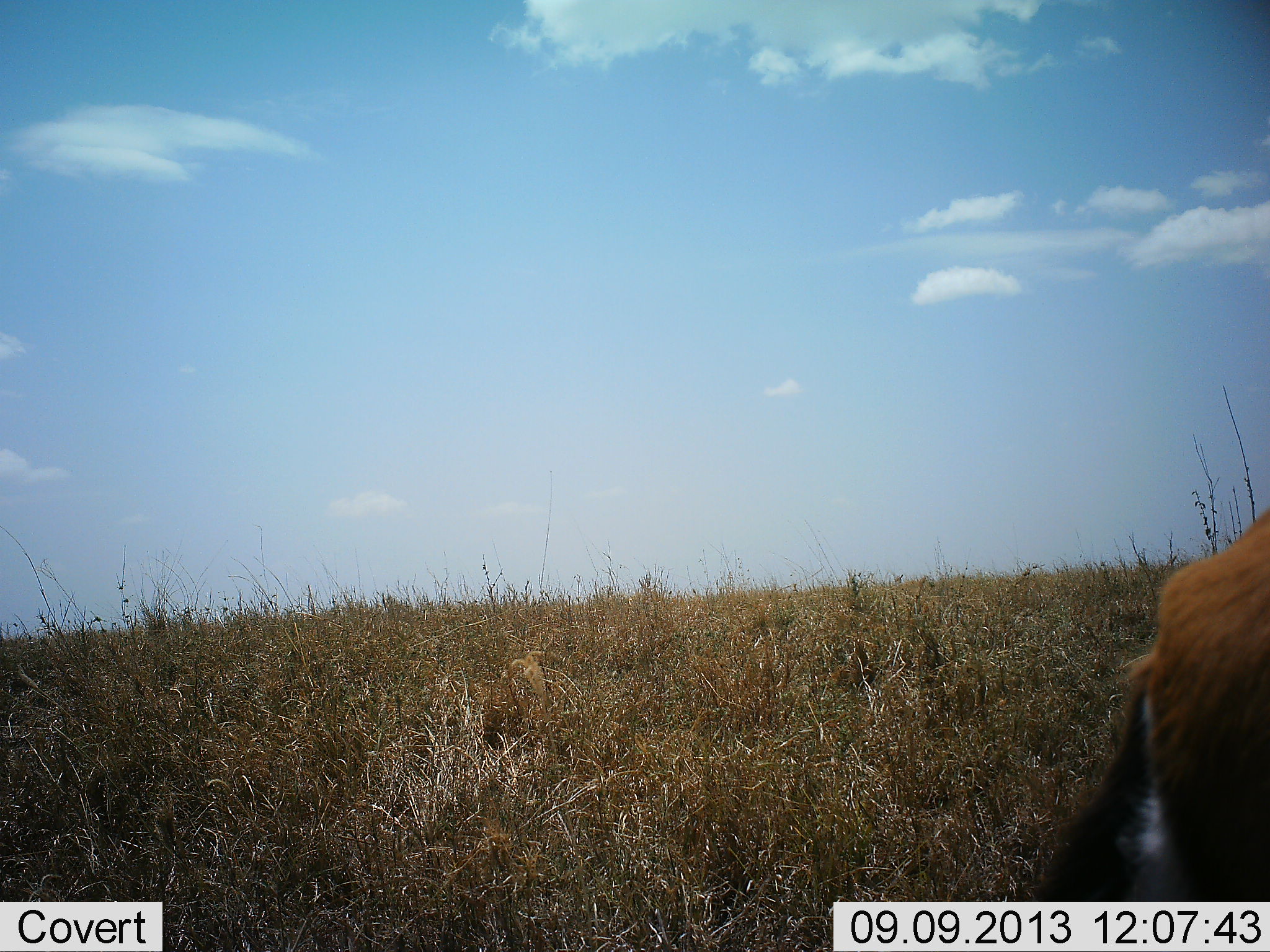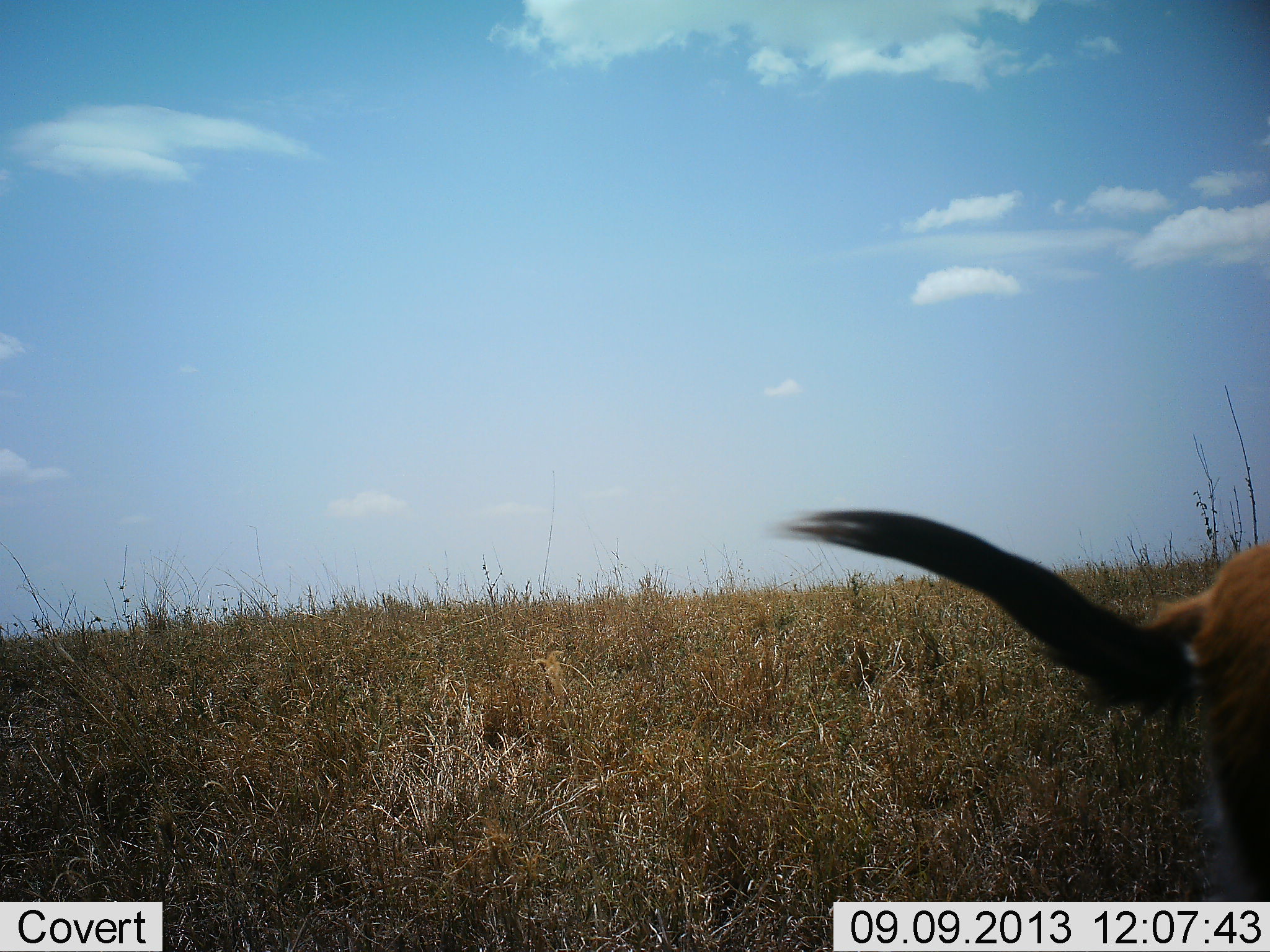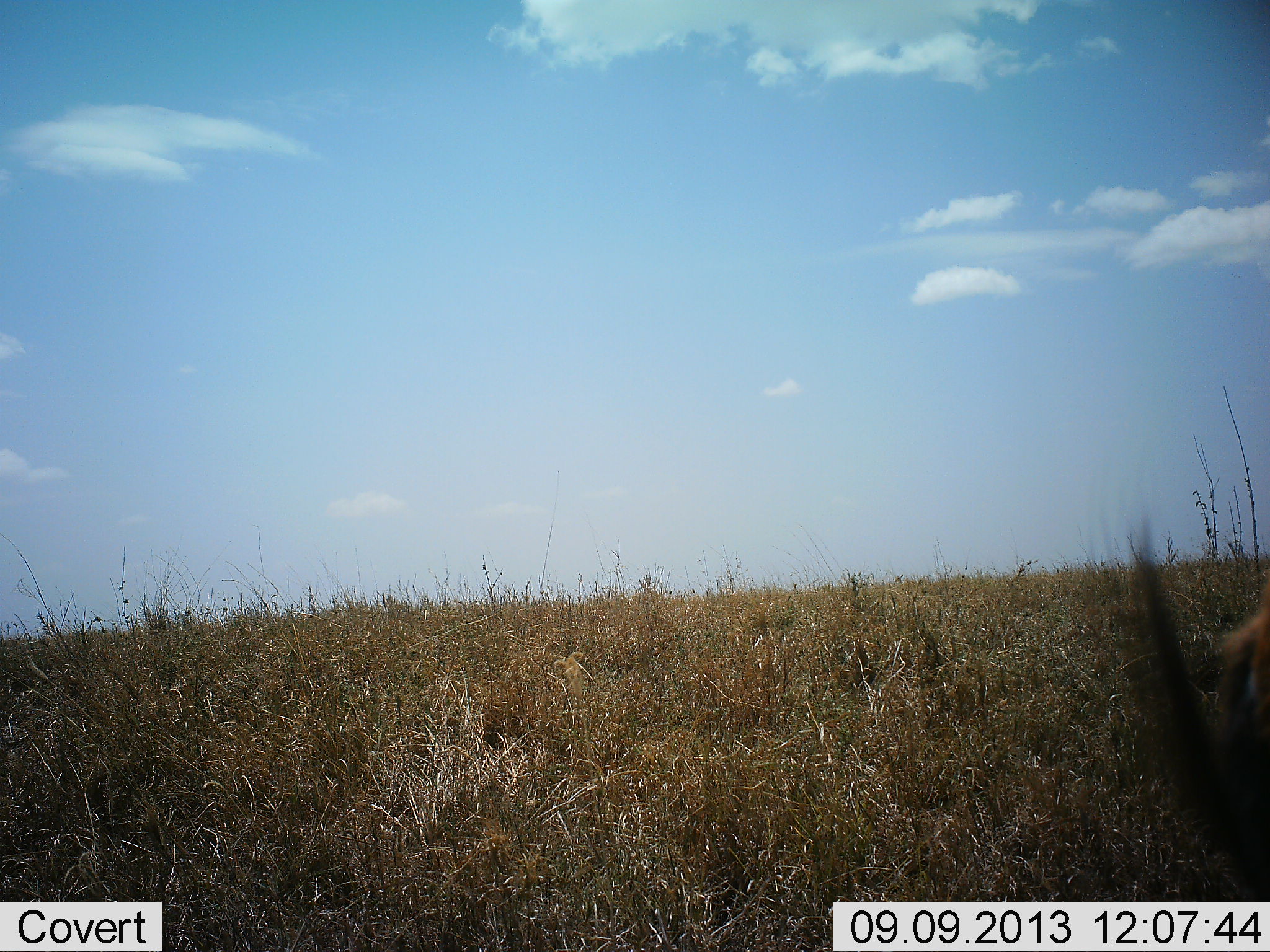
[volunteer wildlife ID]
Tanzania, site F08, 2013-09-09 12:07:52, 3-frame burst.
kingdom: Animalia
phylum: Chordata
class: Mammalia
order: Artiodactyla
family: Bovidae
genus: Eudorcas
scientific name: Eudorcas thomsonii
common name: thomson's gazelle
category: gazellethomsons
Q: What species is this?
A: Gazellethomsons (thomson's gazelle) (Eudorcas thomsonii).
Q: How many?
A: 1.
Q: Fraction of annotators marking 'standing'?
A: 79%.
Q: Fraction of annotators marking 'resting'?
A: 0%.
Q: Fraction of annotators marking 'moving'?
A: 21%.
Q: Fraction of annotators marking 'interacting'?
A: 0%.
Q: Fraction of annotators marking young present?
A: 0%.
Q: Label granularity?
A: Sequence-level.